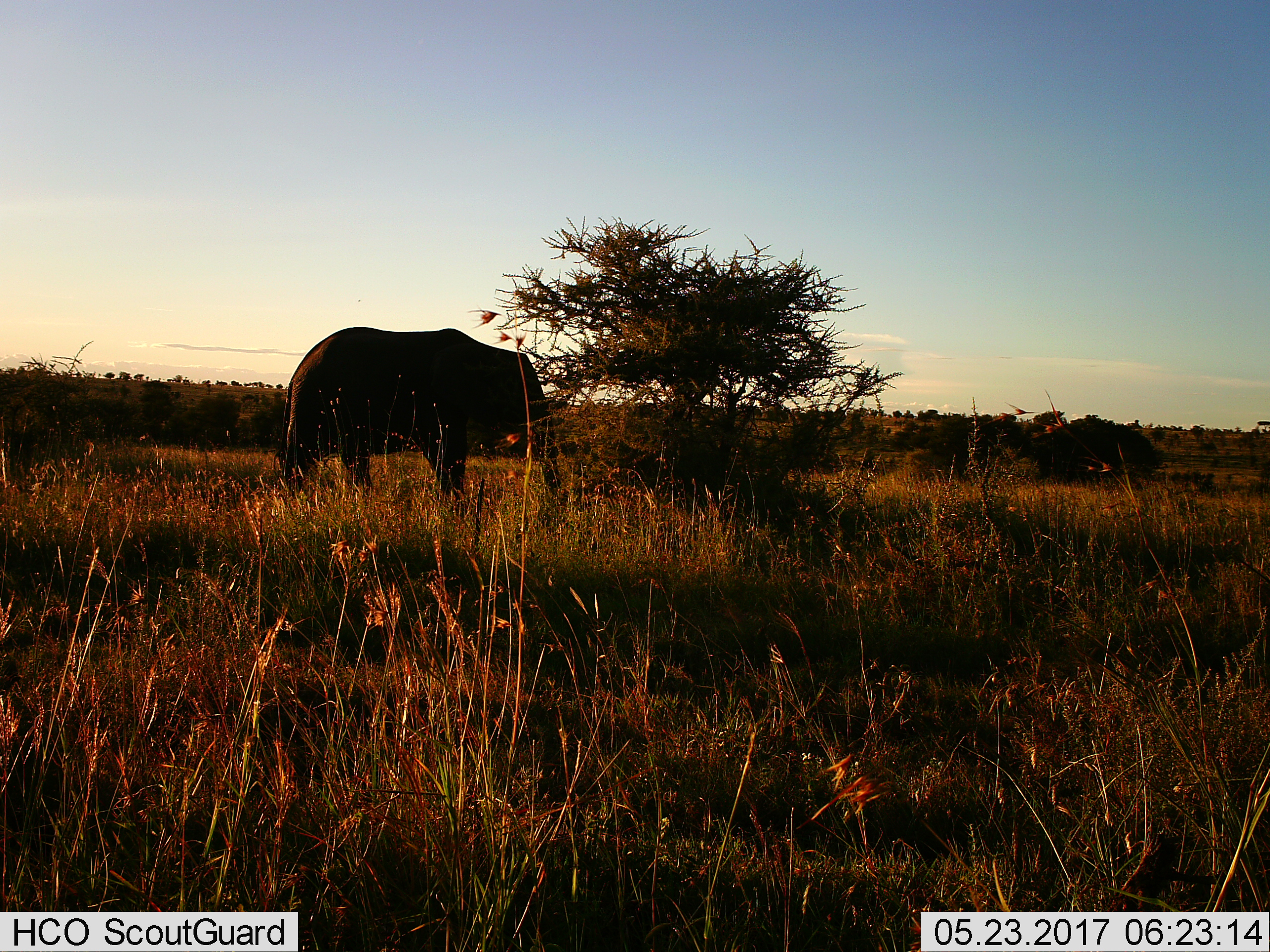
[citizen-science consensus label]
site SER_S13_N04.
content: unidentified animal